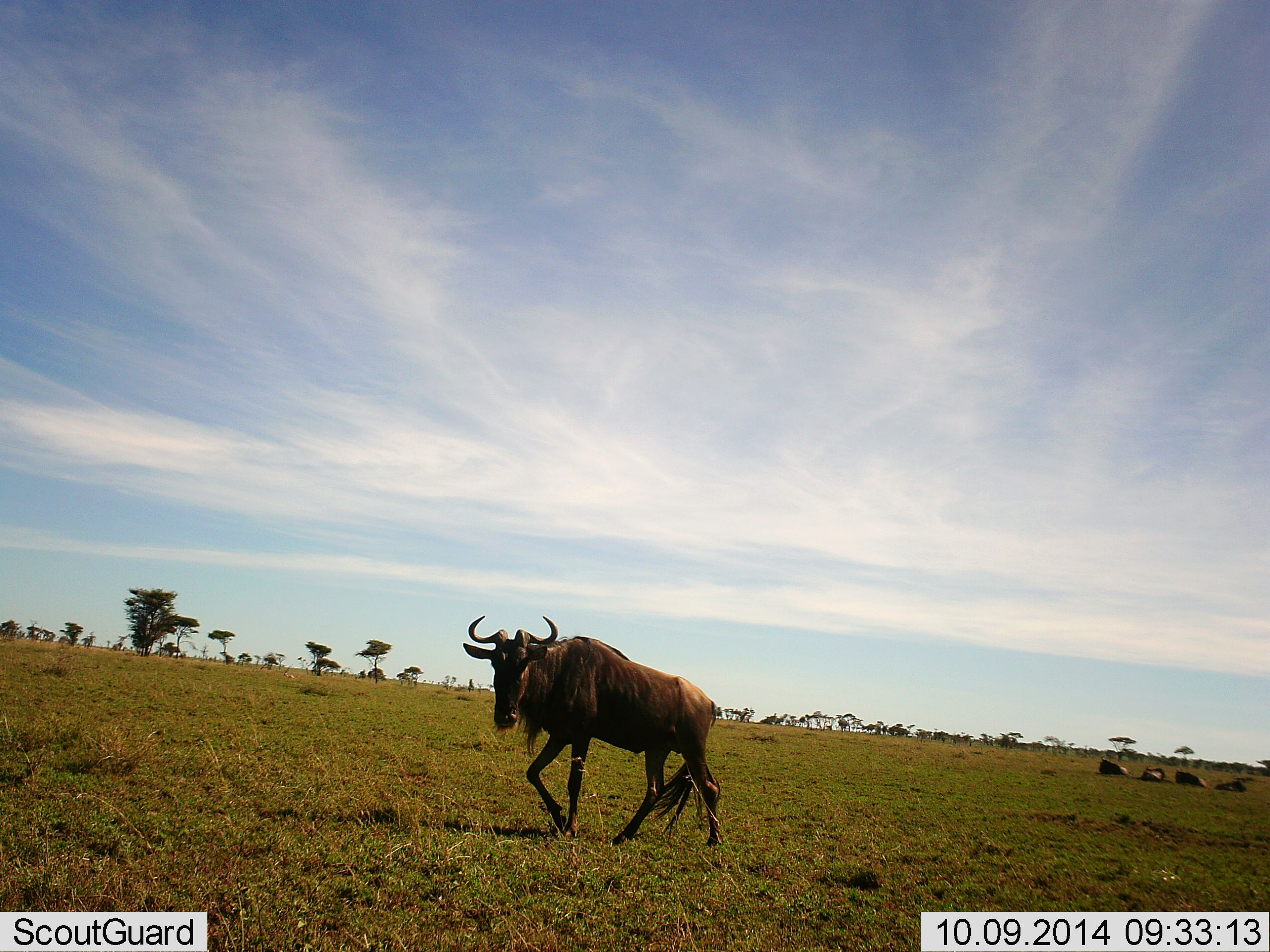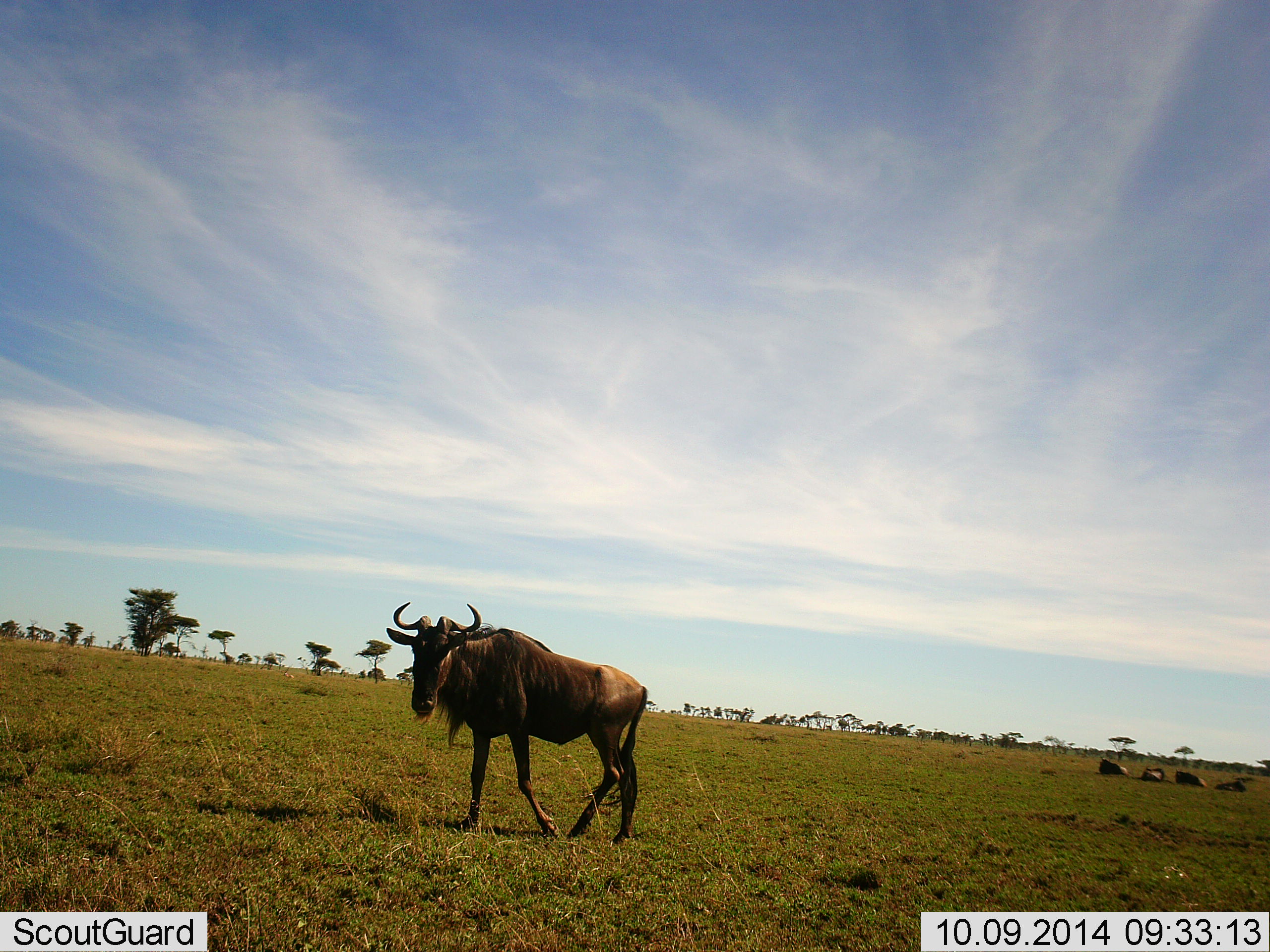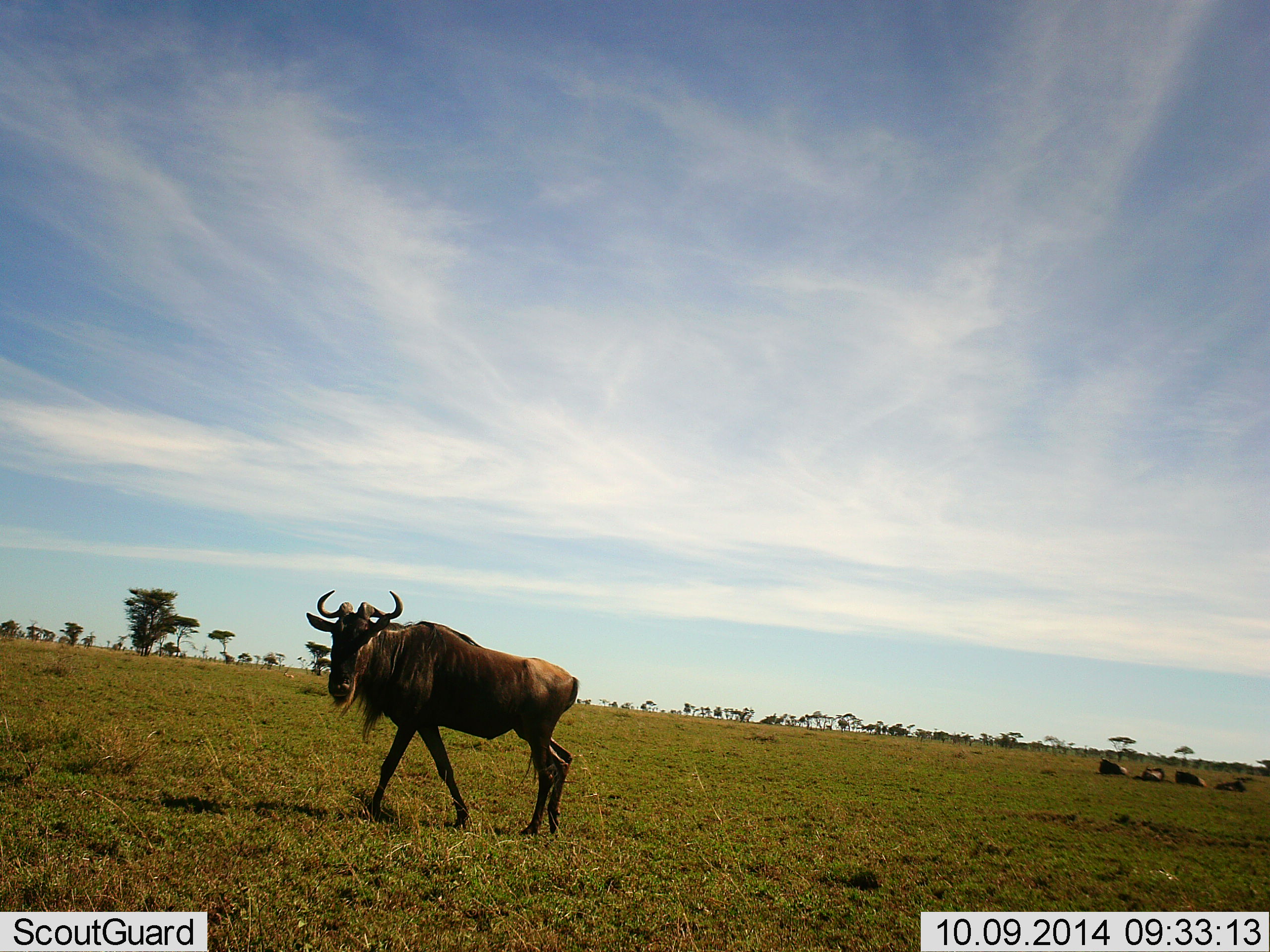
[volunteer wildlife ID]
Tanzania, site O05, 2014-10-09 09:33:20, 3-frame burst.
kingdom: Animalia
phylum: Chordata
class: Mammalia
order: Artiodactyla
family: Bovidae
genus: Connochaetes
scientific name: Connochaetes taurinus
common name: blue wildebeest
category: wildebeest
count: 5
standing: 20%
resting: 80%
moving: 90%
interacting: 0%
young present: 0%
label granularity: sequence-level